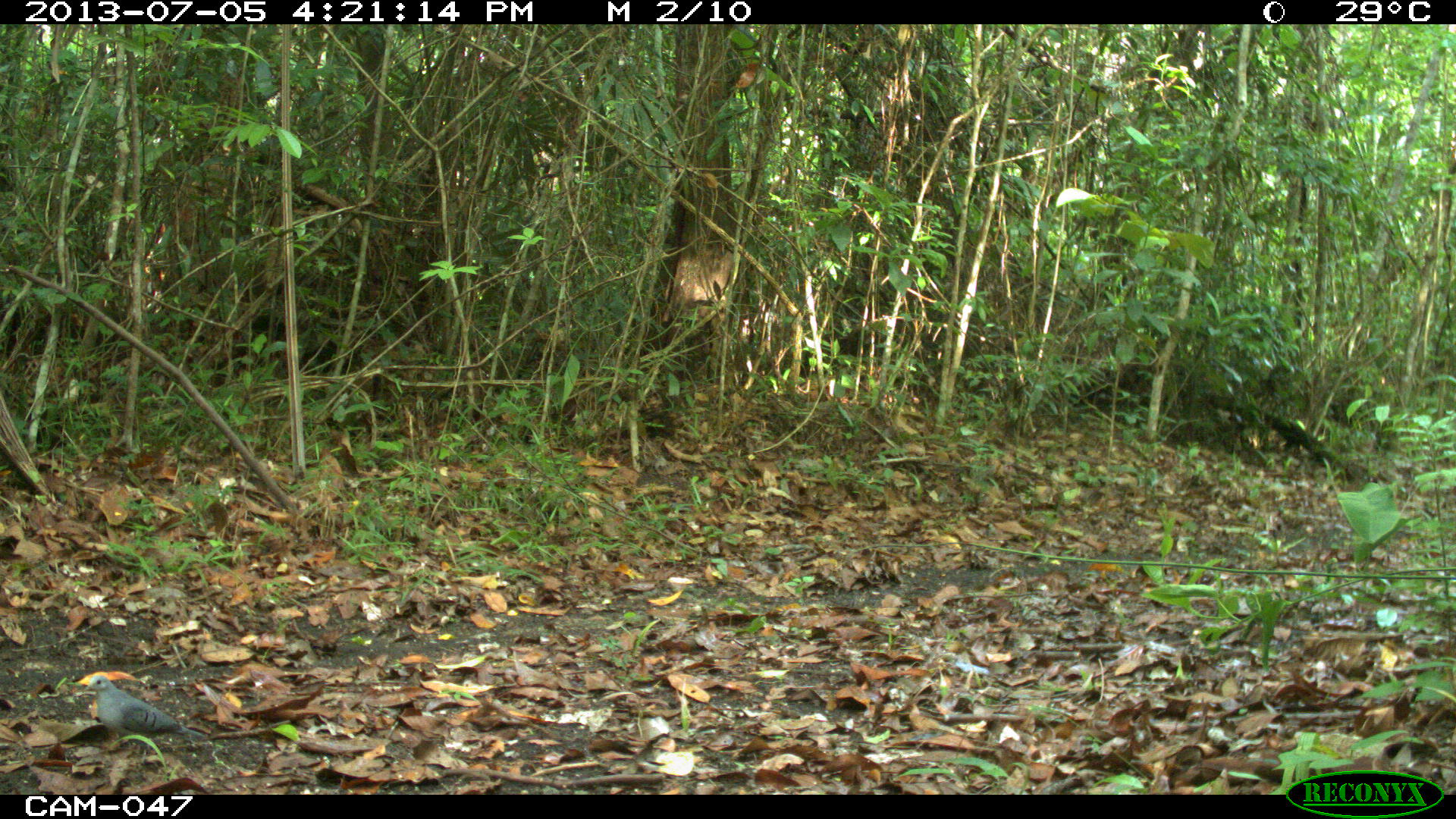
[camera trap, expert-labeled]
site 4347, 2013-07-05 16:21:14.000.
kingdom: Animalia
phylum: Chordata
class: Aves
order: Columbiformes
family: Columbidae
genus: Claravis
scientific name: Claravis pretiosa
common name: blue ground-dove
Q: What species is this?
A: Claravis pretiosa (blue ground-dove).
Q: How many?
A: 1.